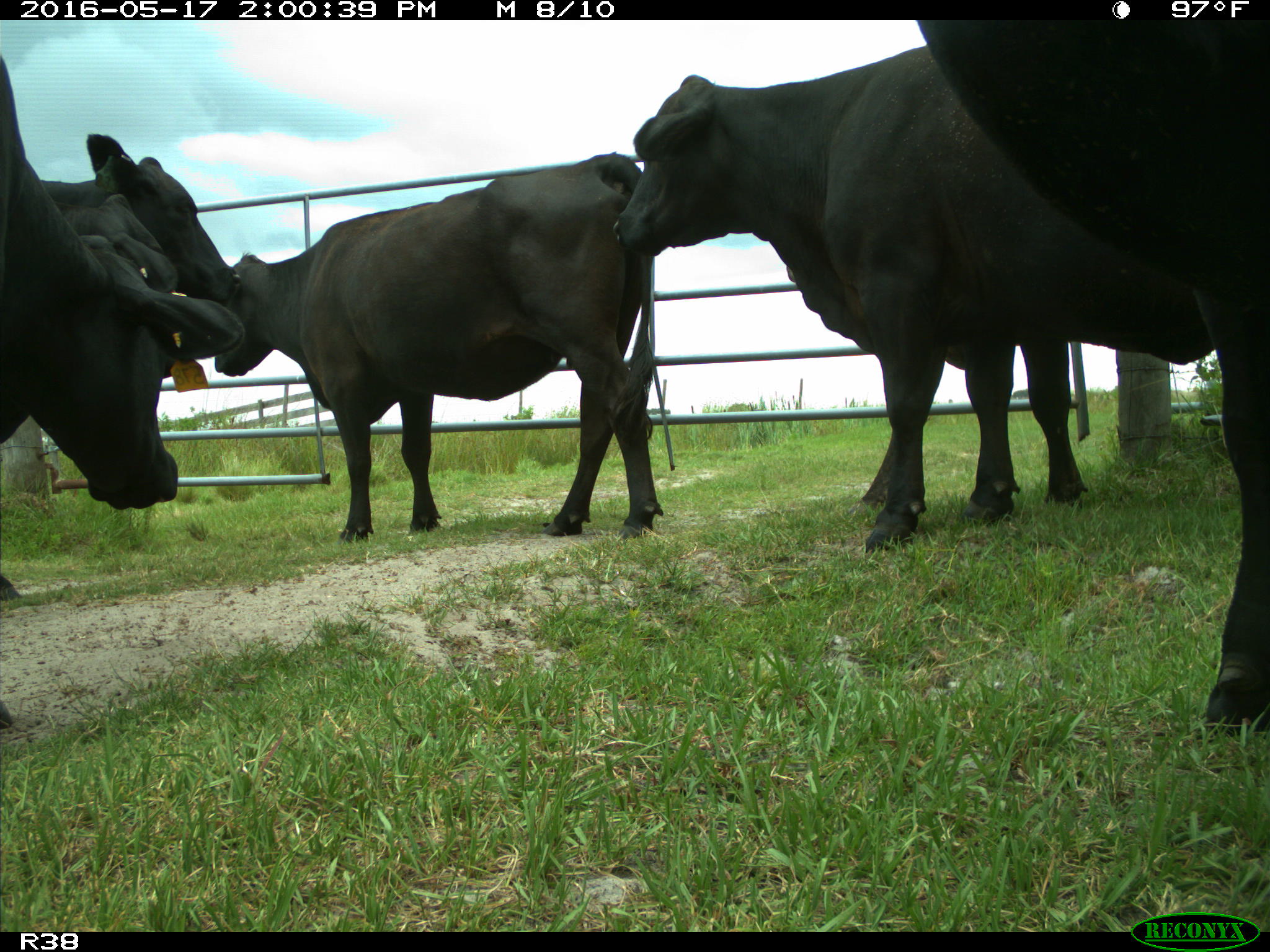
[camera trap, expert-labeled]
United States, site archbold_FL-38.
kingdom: Animalia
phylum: Chordata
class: Mammalia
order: Artiodactyla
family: Bovidae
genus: Bos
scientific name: Bos taurus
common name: domestic cow